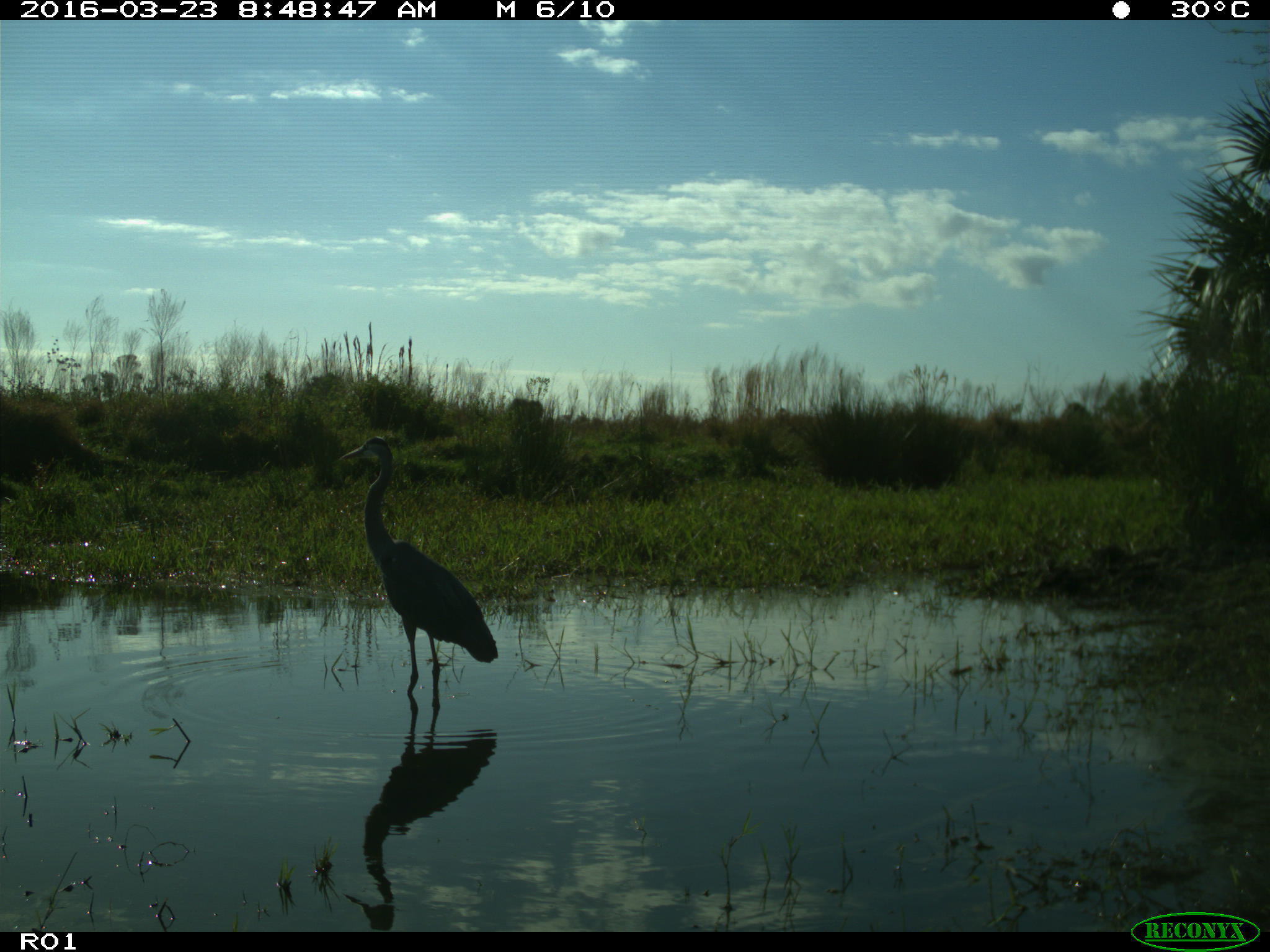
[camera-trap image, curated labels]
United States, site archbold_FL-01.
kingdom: Animalia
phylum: Chordata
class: Aves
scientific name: Aves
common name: birds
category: unidentified bird